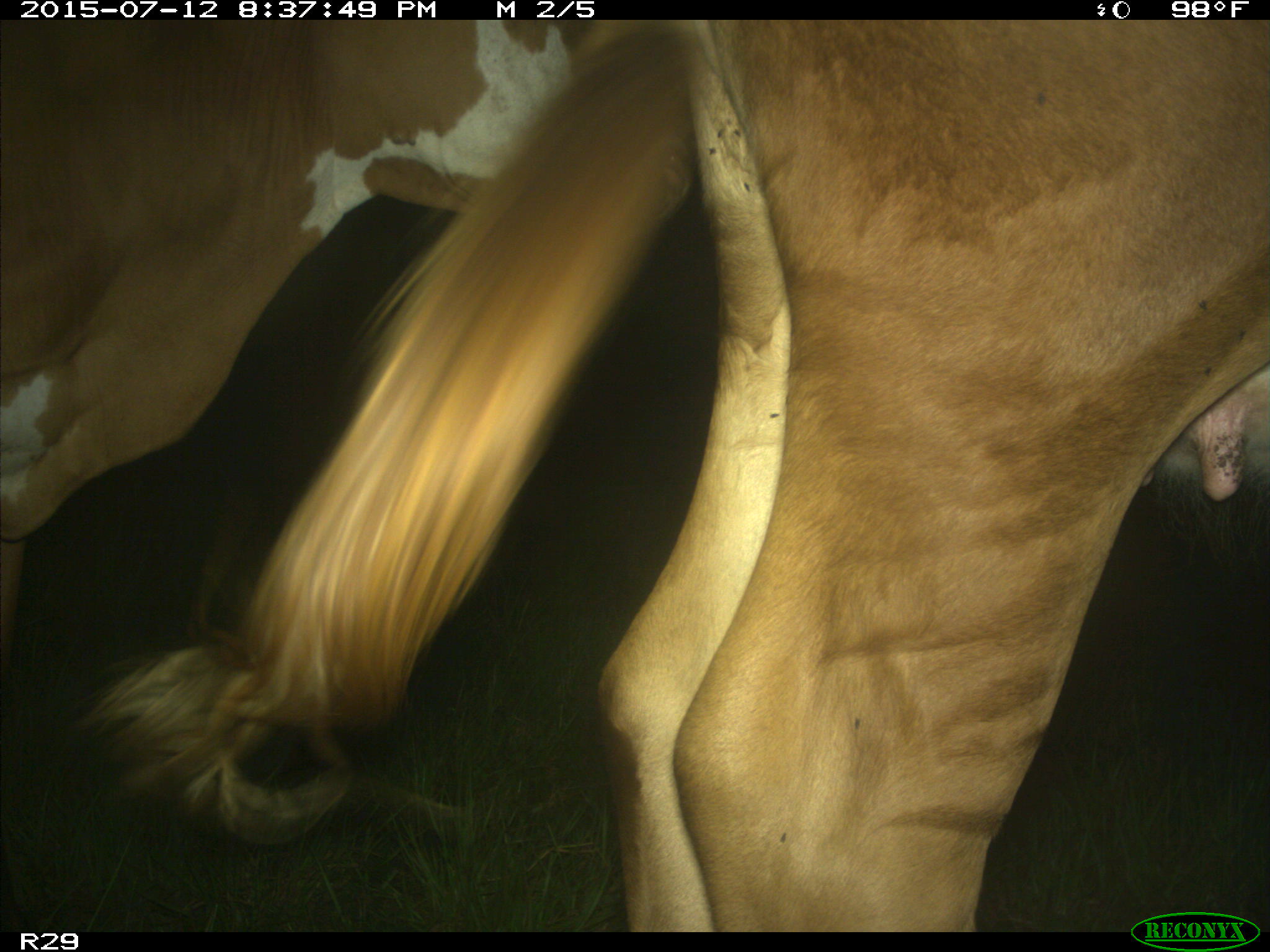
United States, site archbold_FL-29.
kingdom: Animalia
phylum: Chordata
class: Mammalia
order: Artiodactyla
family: Bovidae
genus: Bos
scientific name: Bos taurus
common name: domestic cow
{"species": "Bos taurus (domestic cow)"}